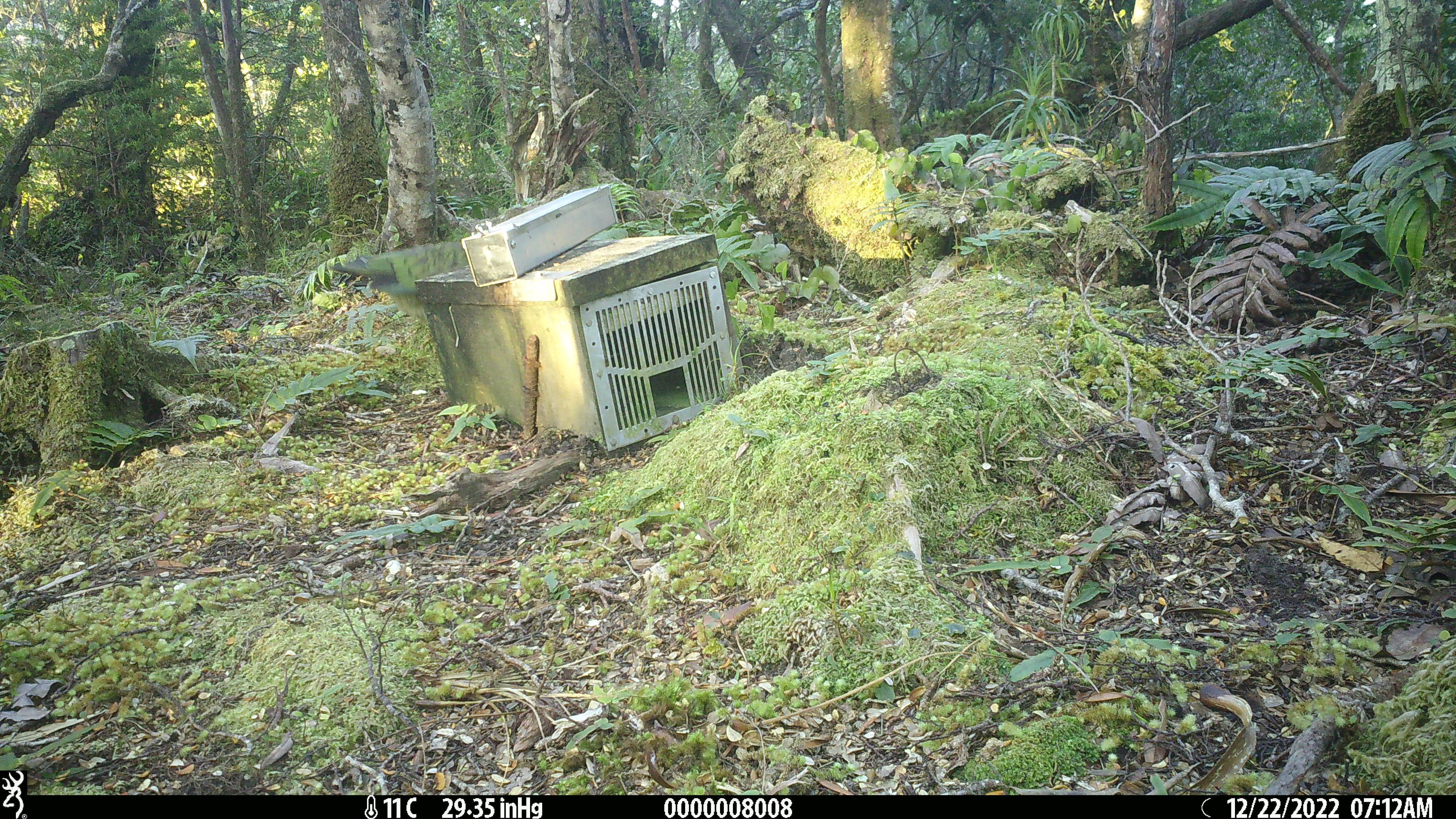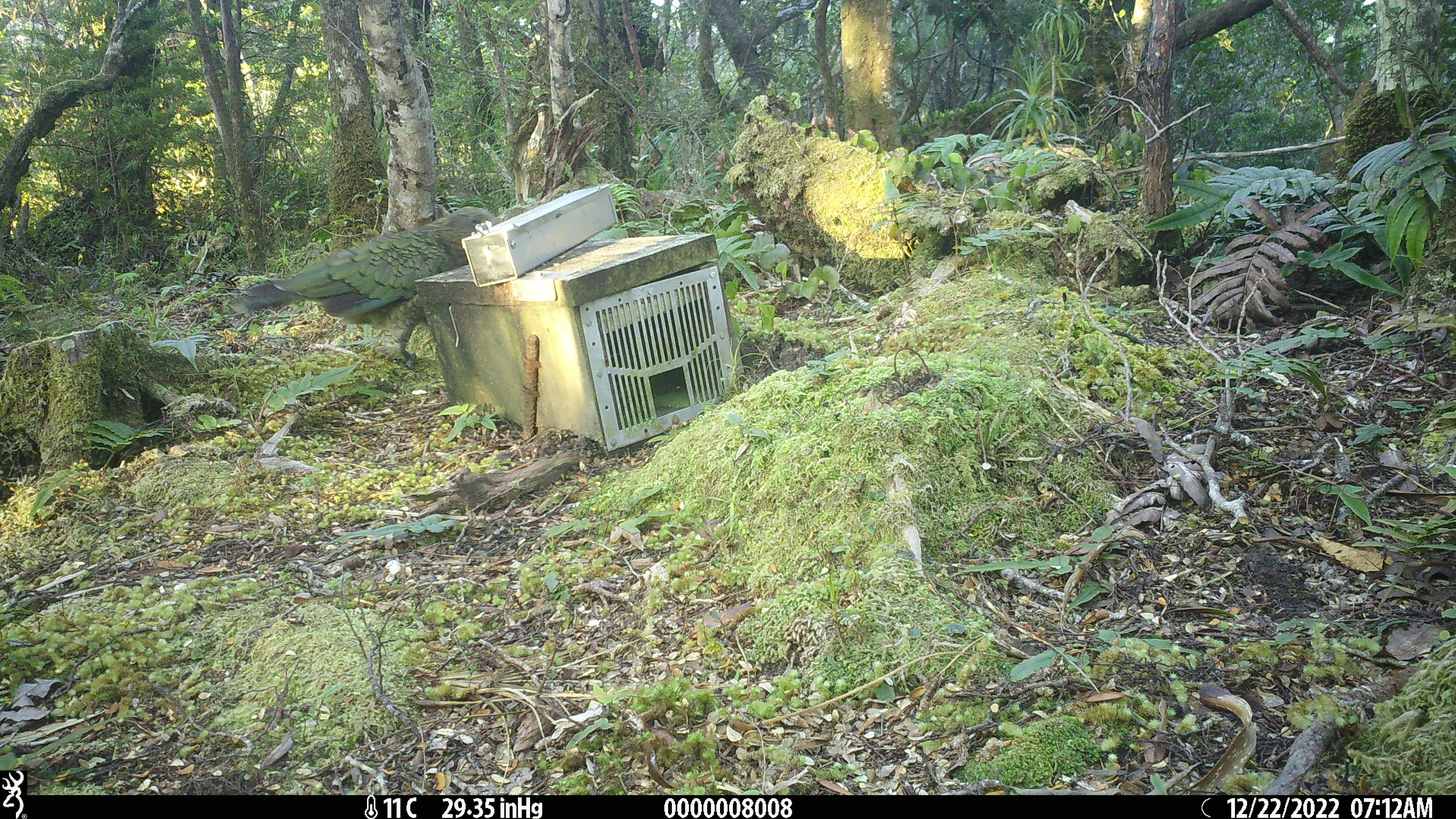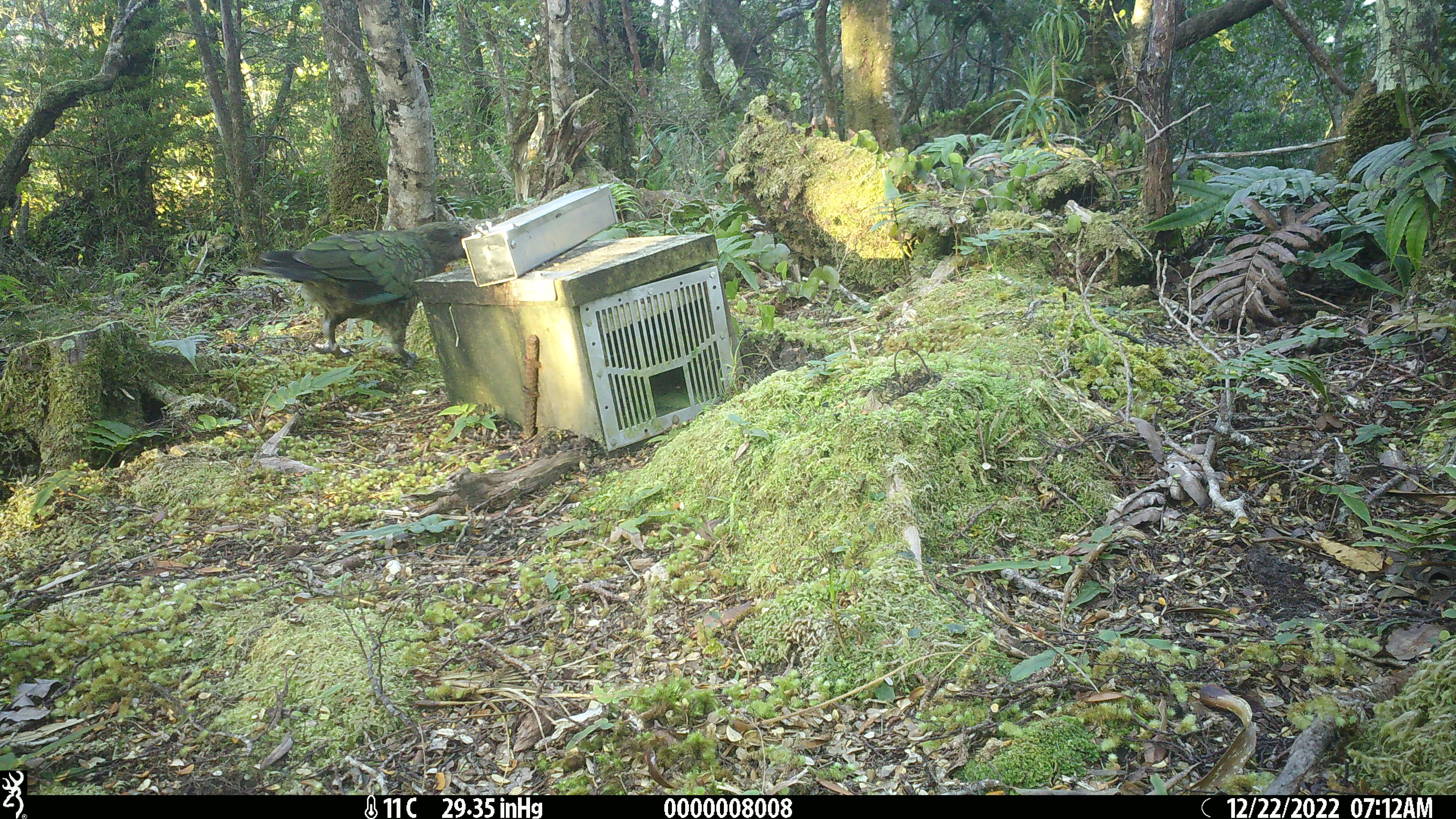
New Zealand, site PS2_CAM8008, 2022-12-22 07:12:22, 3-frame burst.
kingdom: Animalia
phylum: Chordata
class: Aves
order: Psittaciformes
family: Strigopidae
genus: Nestor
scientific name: Nestor notabilis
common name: kea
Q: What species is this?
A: Kea (Nestor notabilis).